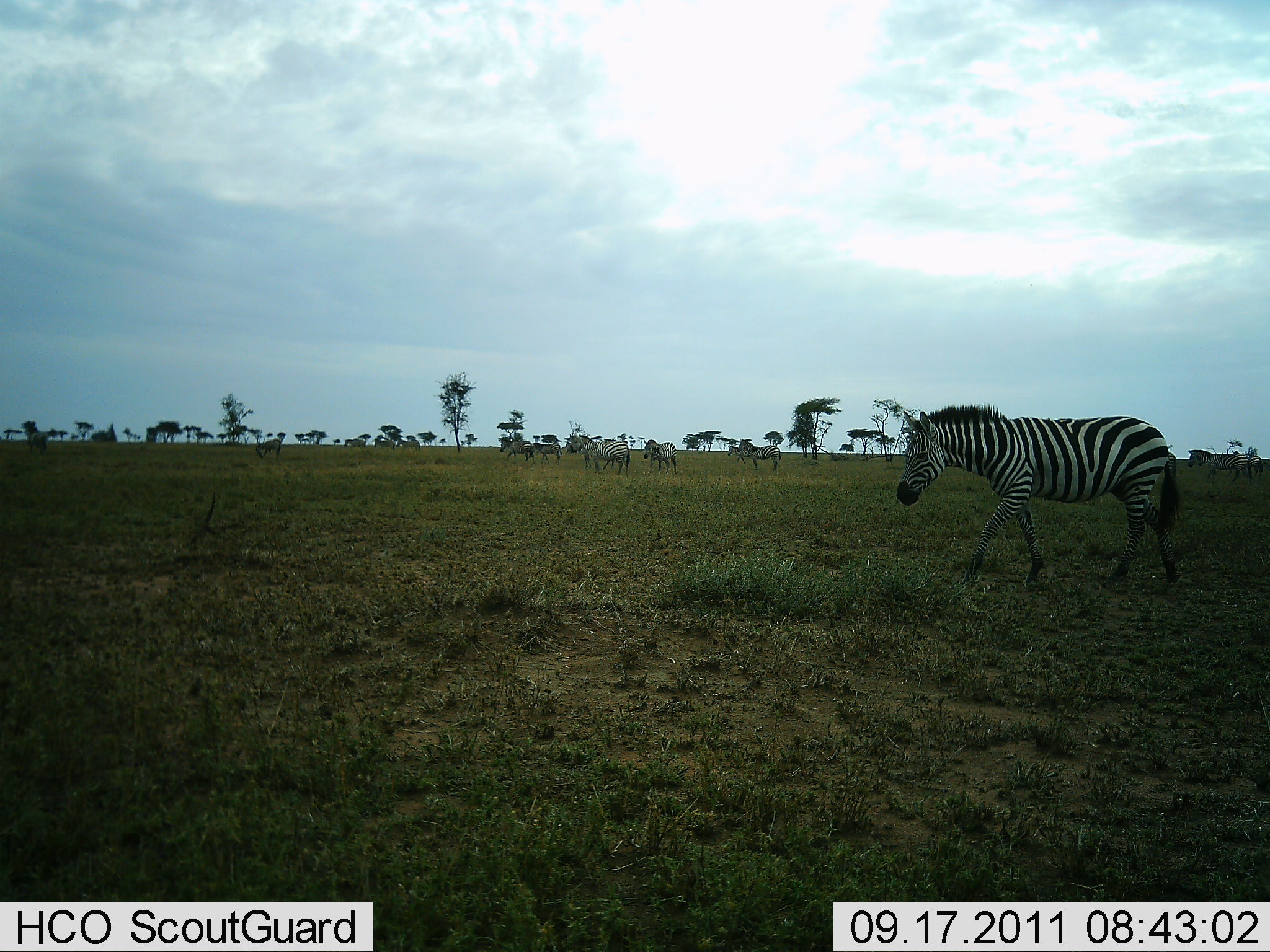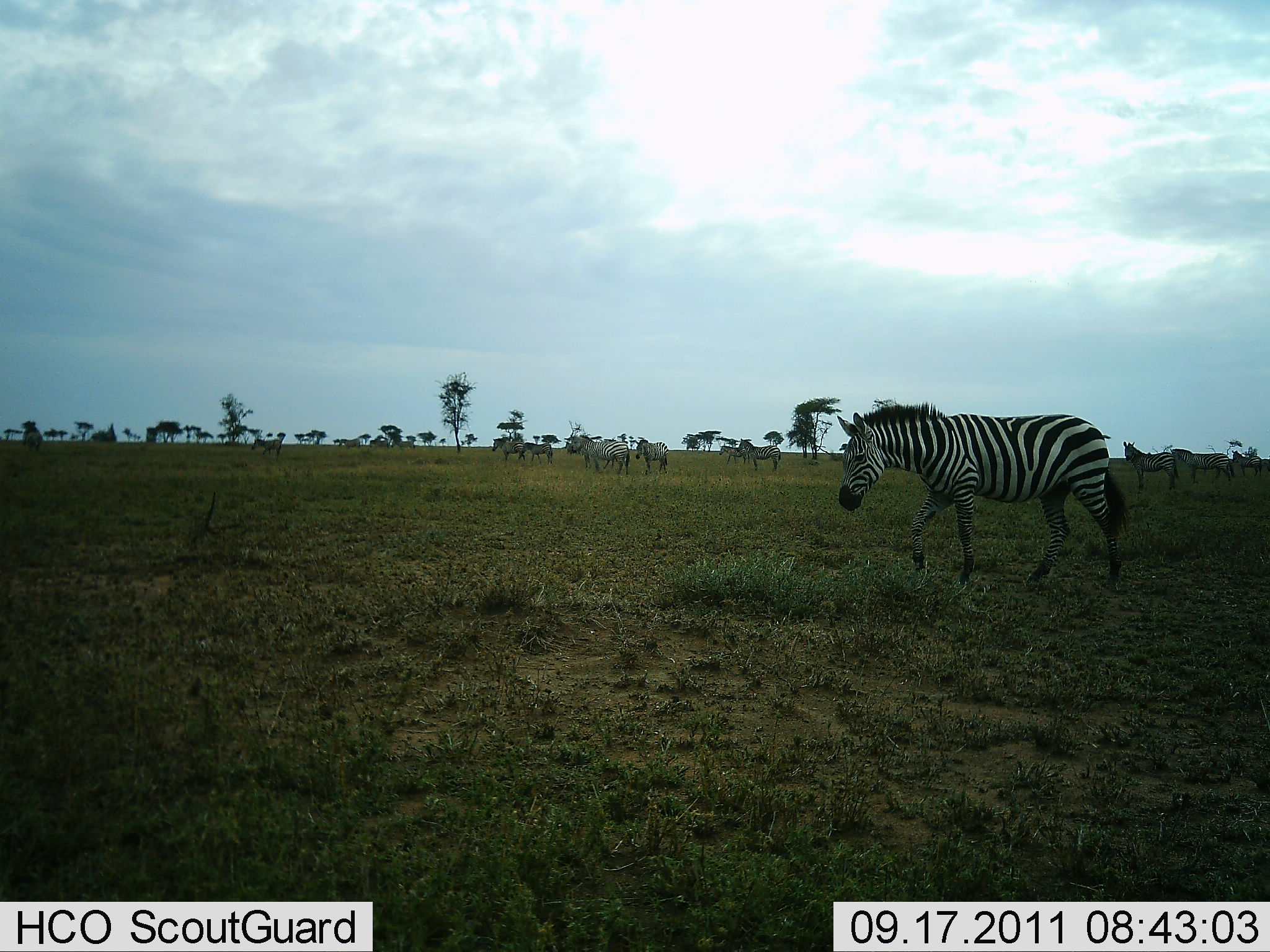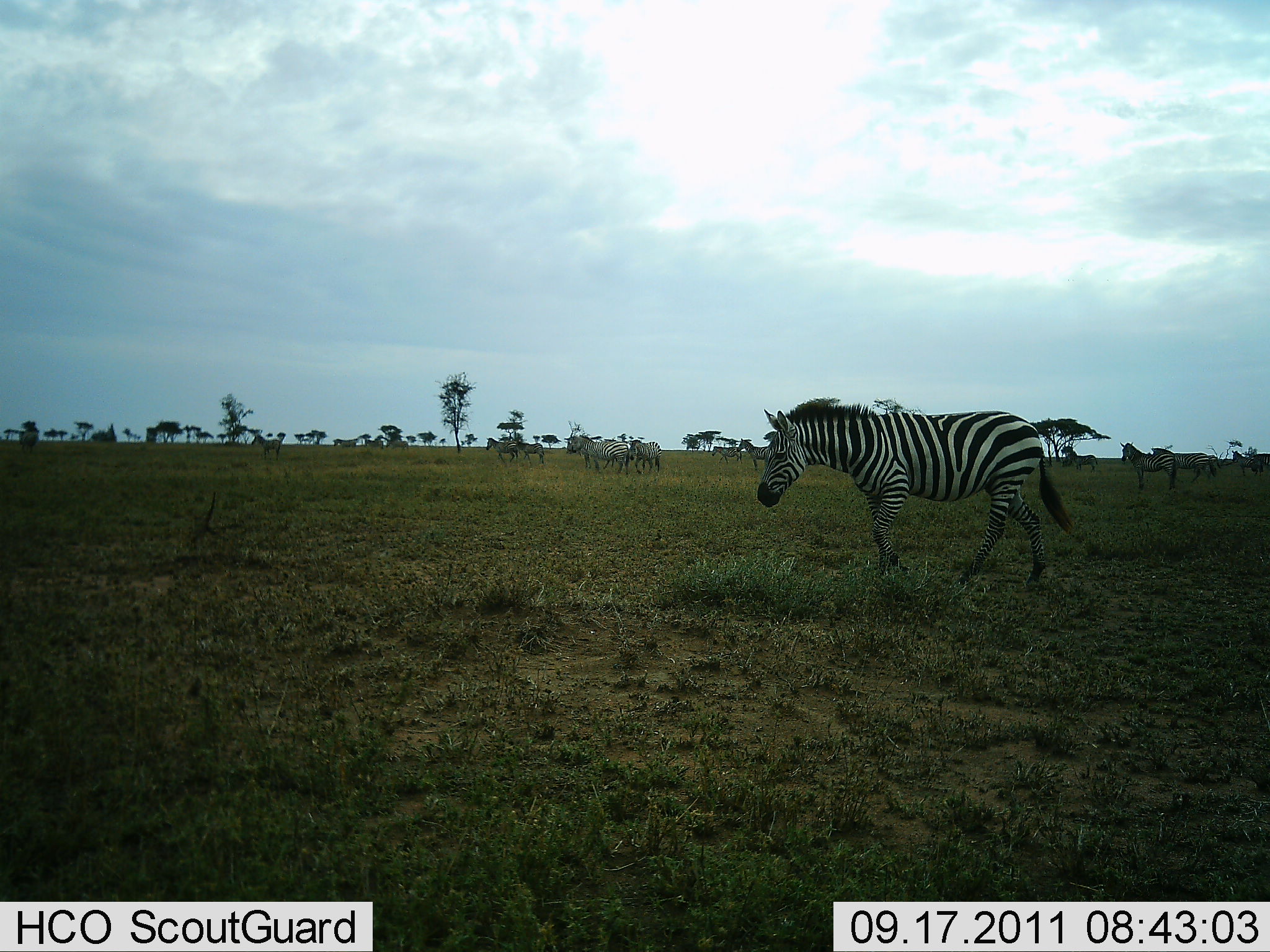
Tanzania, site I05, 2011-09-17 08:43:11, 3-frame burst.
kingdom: Animalia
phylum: Chordata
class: Mammalia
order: Perissodactyla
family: Equidae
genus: Equus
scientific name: Equus quagga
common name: plains zebra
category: zebra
Zebra (plains zebra) (Equus quagga), count 11-50. Behavior (volunteer vote fractions): standing 33%, resting 0%, moving 93%, interacting 0%. Young present (vote fraction): 7%. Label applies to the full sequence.